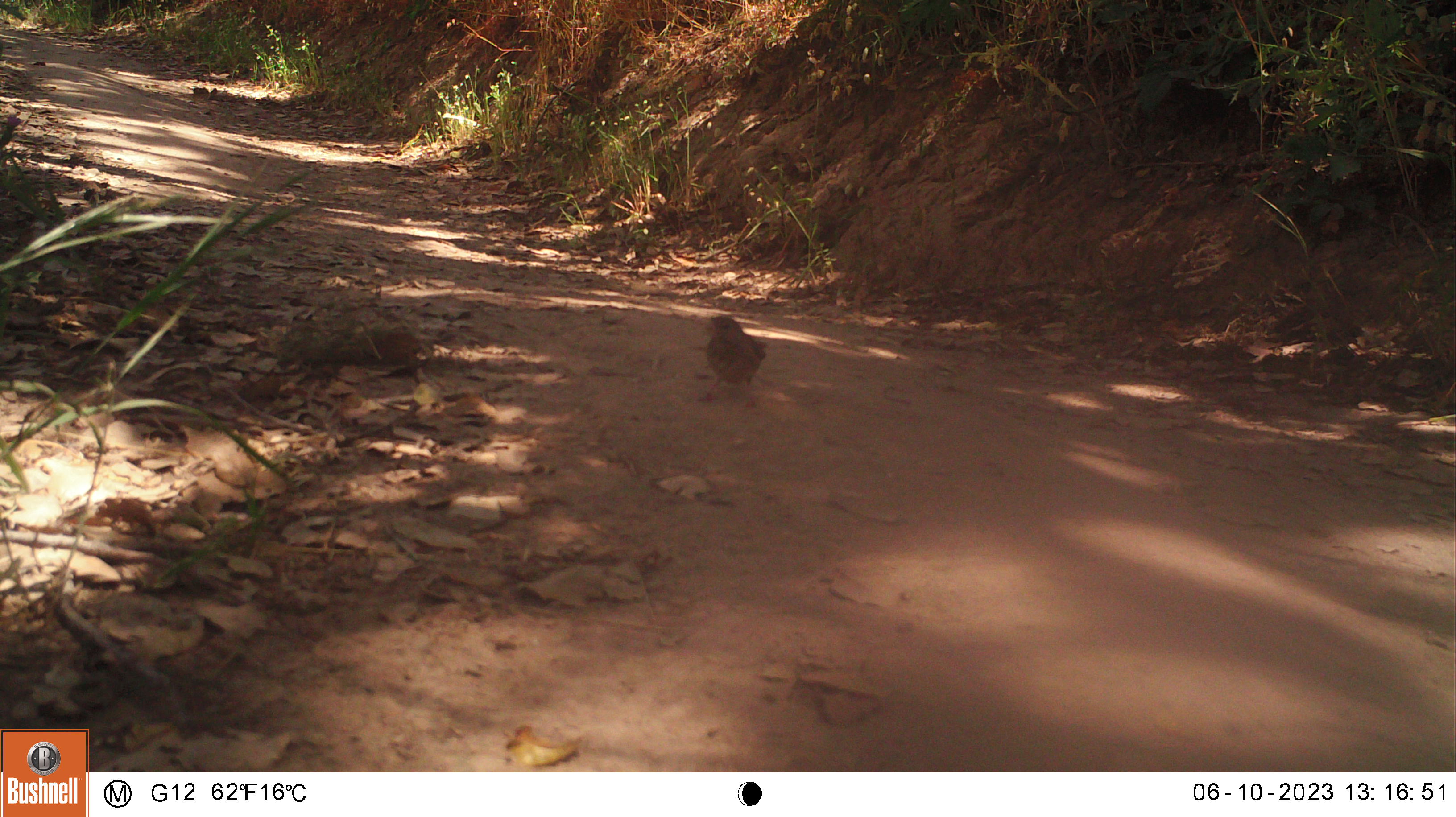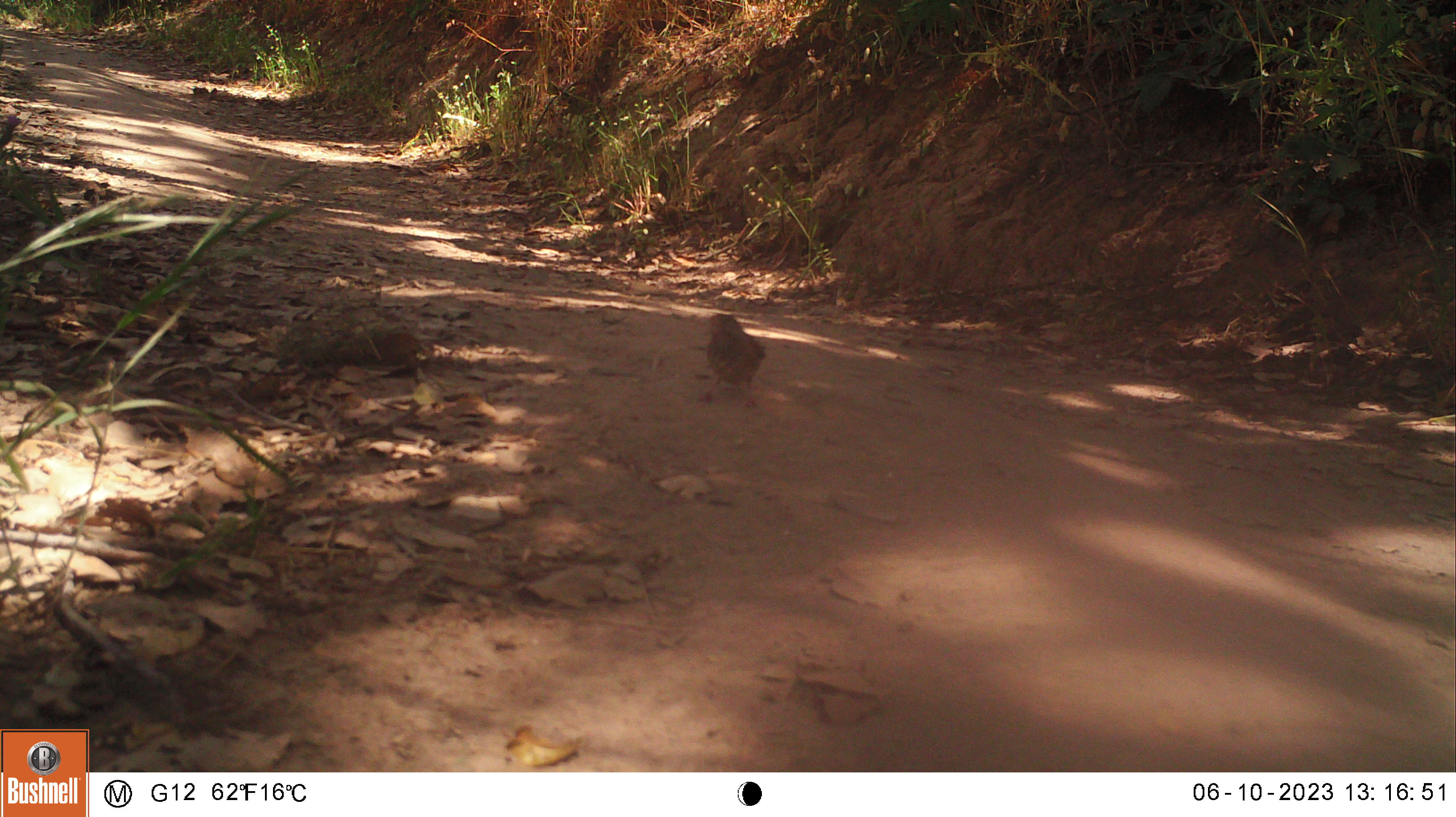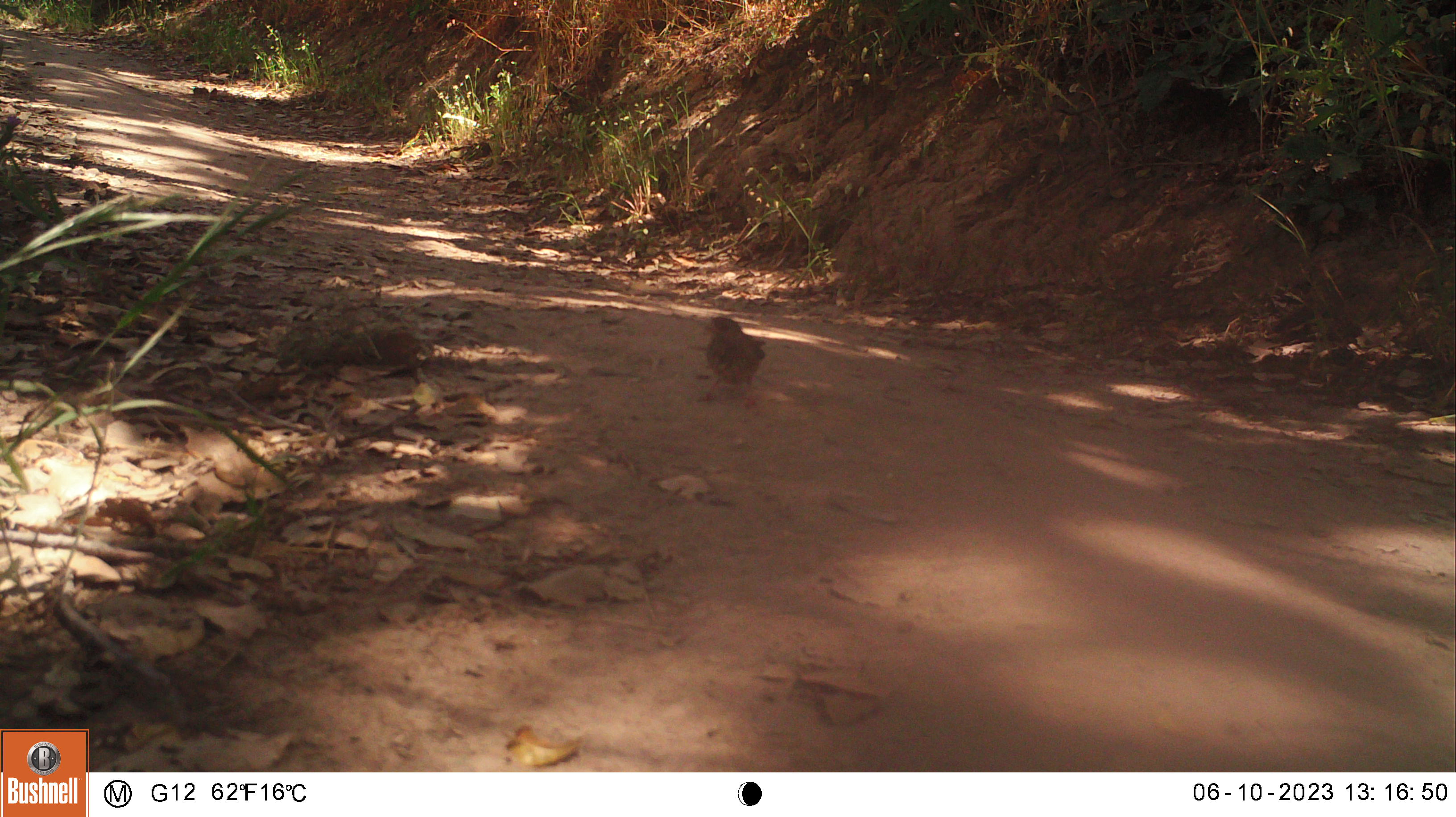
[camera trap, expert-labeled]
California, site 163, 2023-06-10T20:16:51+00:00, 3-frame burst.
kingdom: Animalia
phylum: Chordata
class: Aves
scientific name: Aves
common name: bird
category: unknown bird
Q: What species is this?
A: Unknown bird (bird) (Aves).